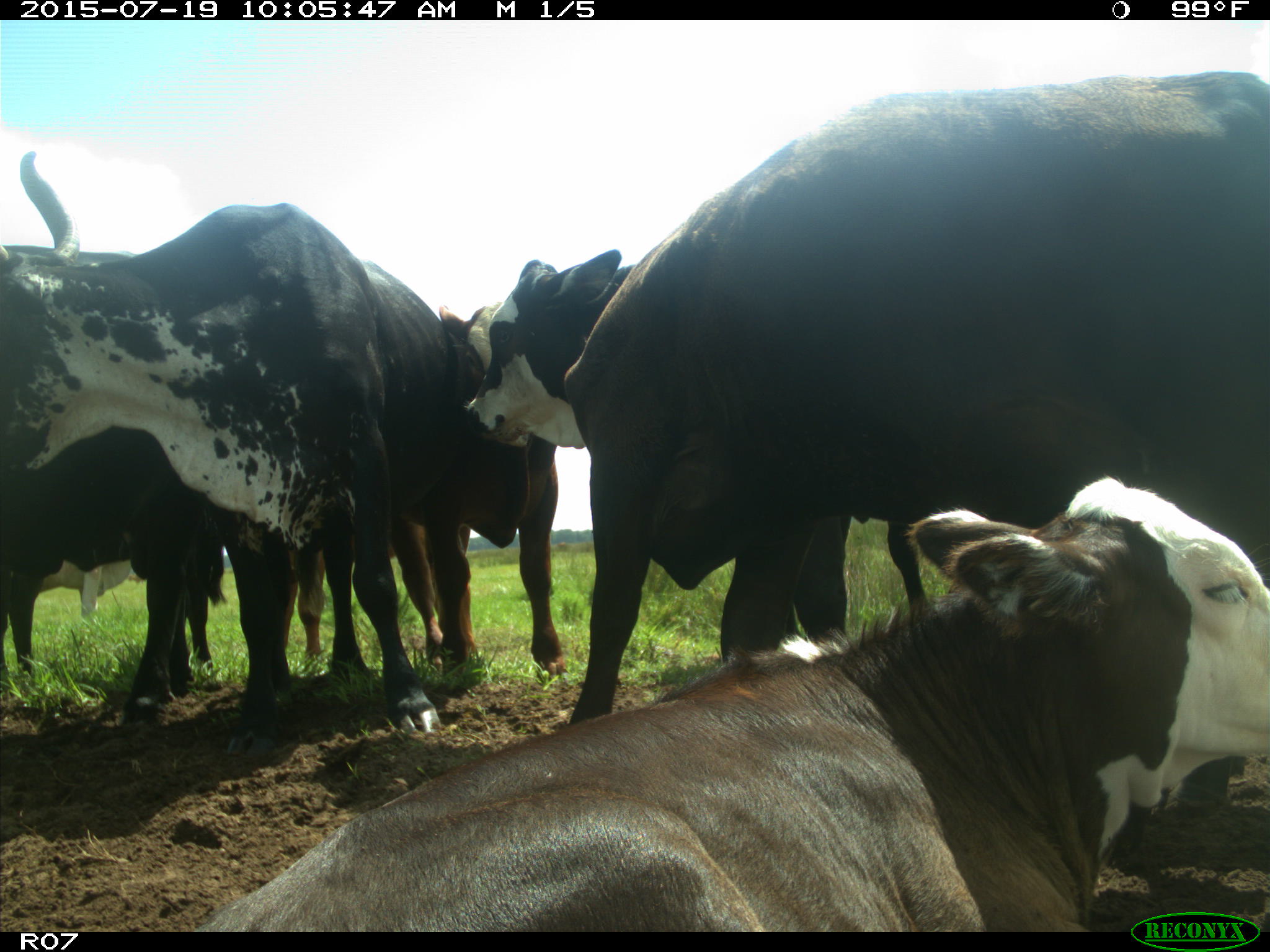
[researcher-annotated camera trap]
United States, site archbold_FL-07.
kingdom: Animalia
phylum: Chordata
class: Mammalia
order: Artiodactyla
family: Bovidae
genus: Bos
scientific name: Bos taurus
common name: domestic cow